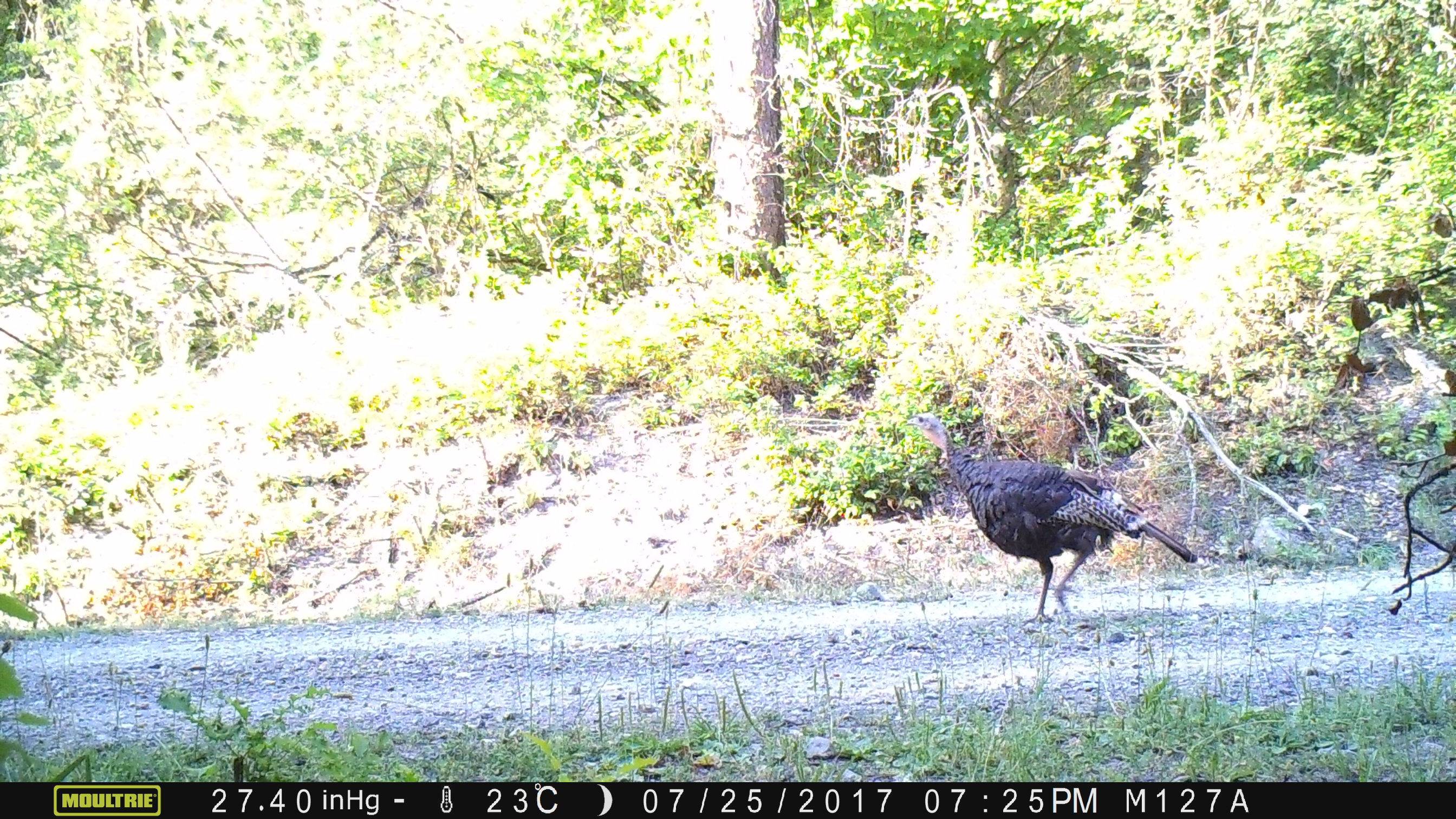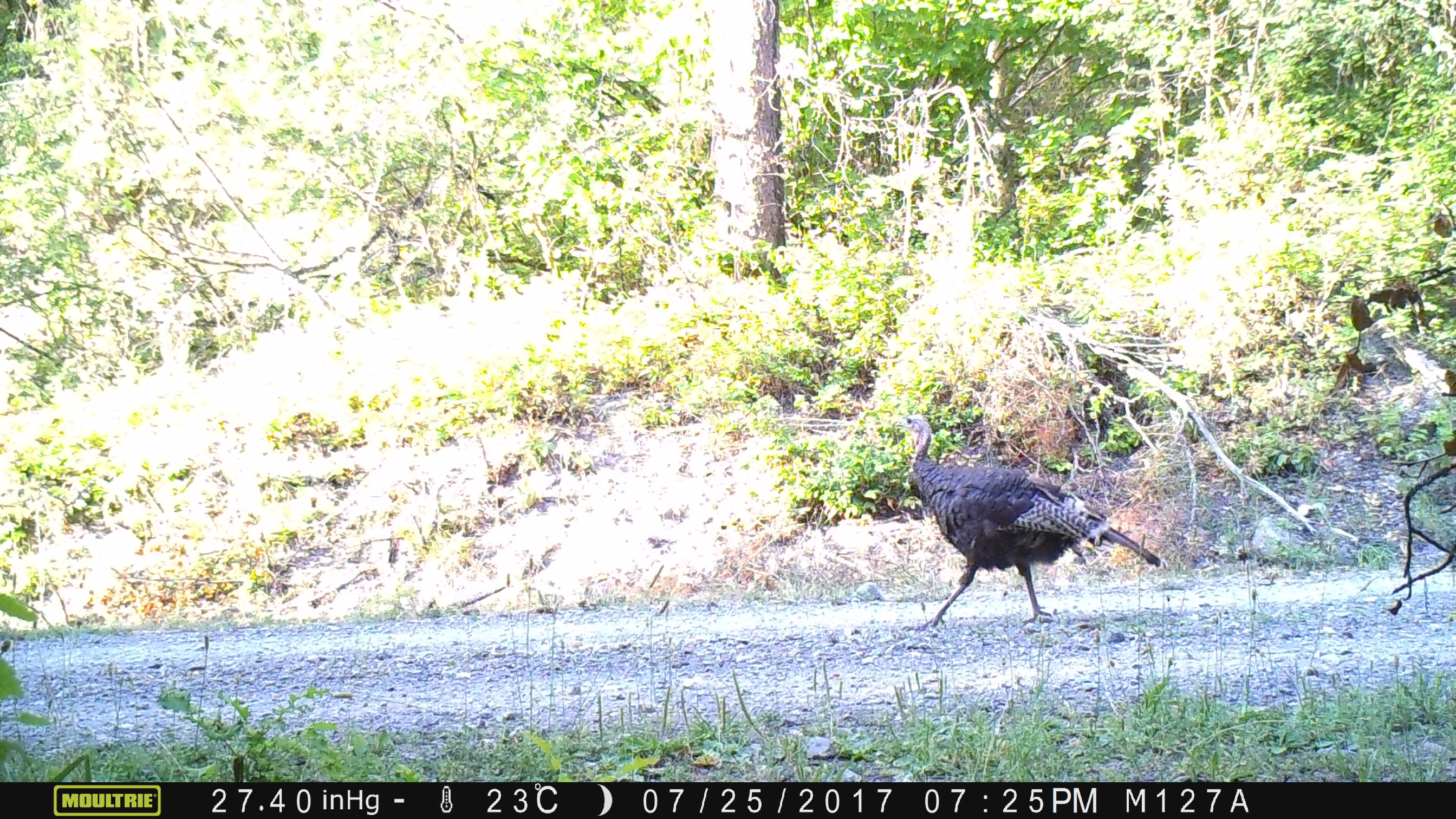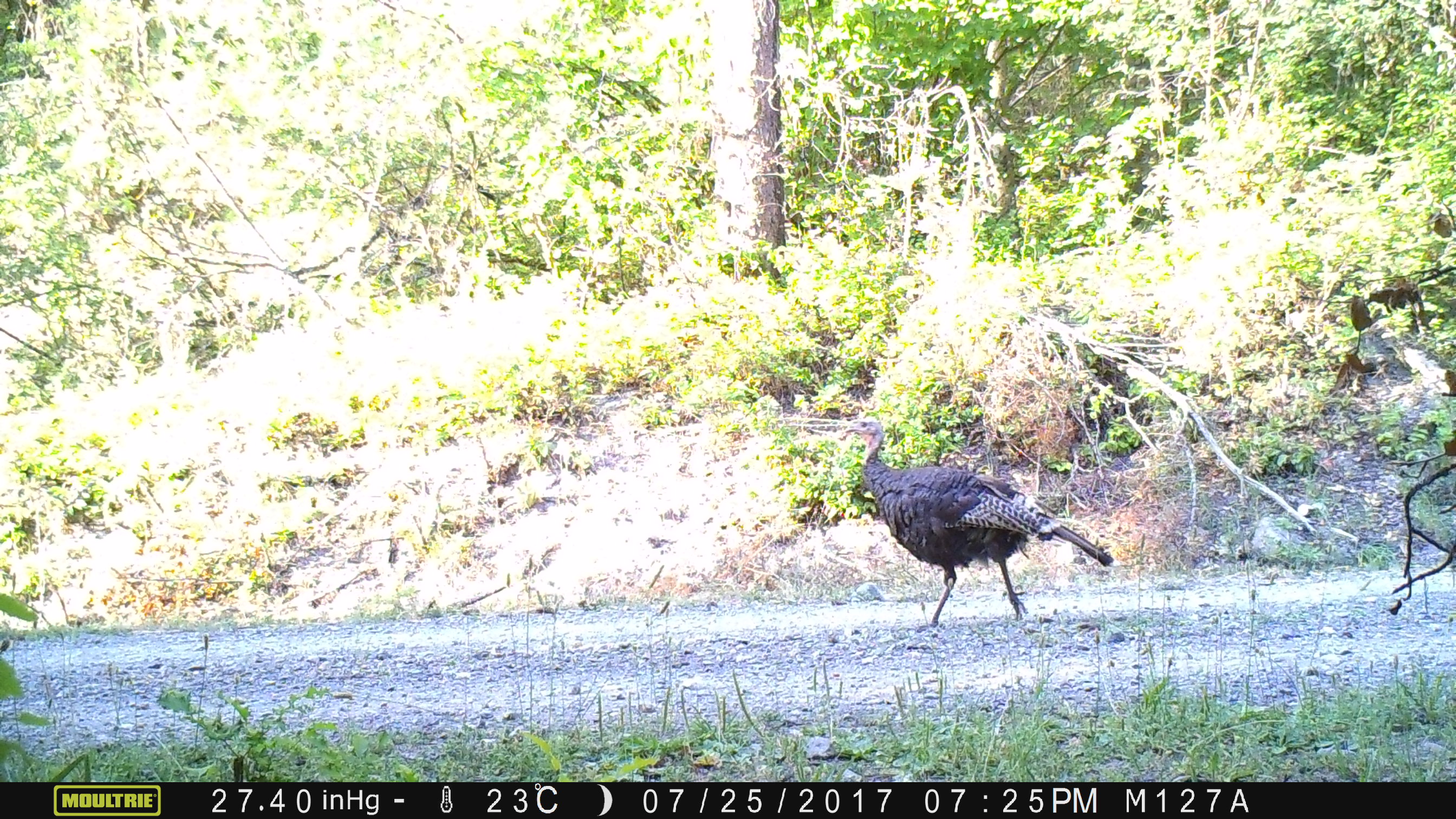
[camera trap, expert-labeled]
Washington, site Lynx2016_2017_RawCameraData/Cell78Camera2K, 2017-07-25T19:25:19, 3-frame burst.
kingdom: Animalia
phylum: Chordata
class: Aves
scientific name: Aves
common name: birds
Aves (birds). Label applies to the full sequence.